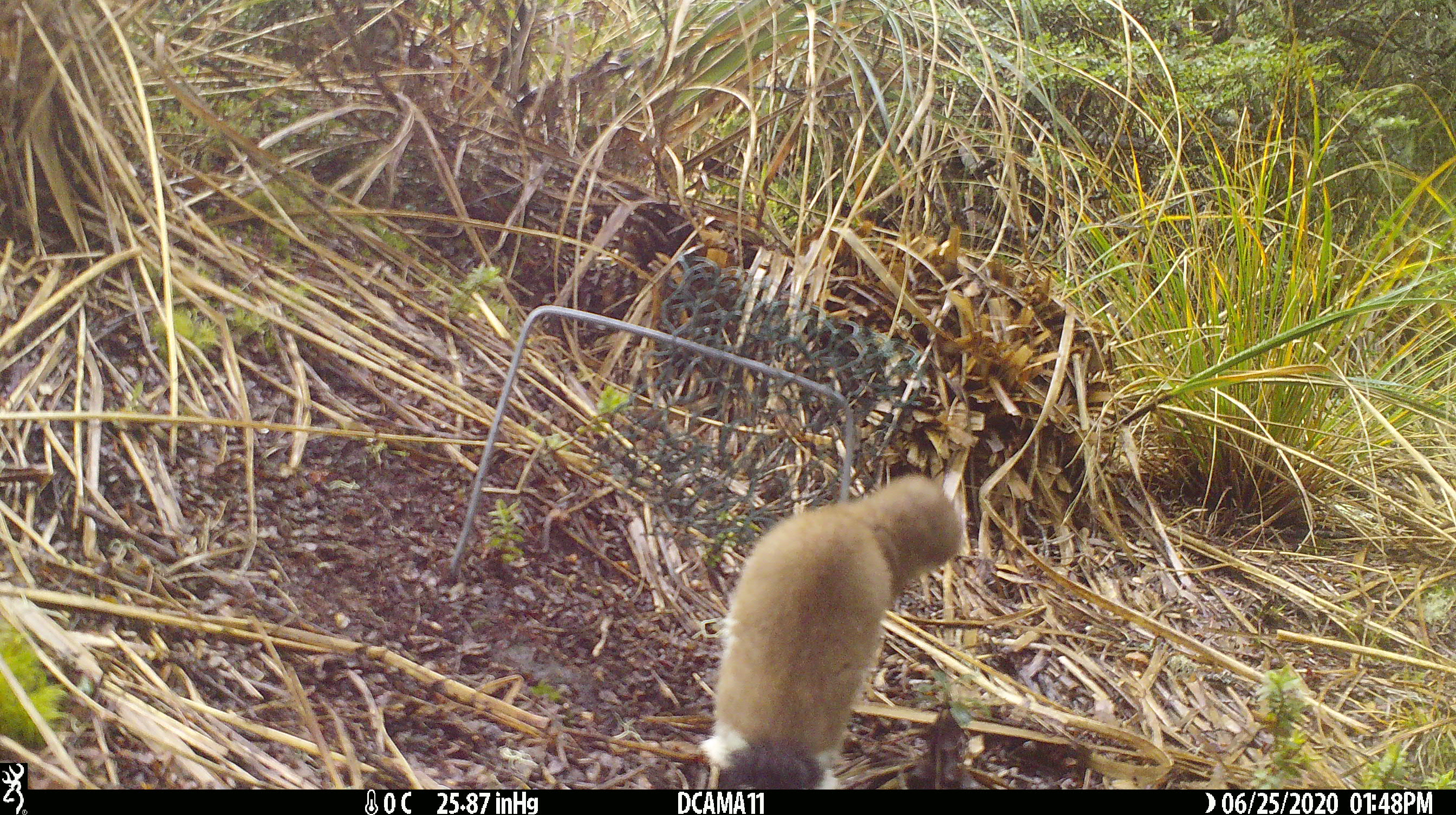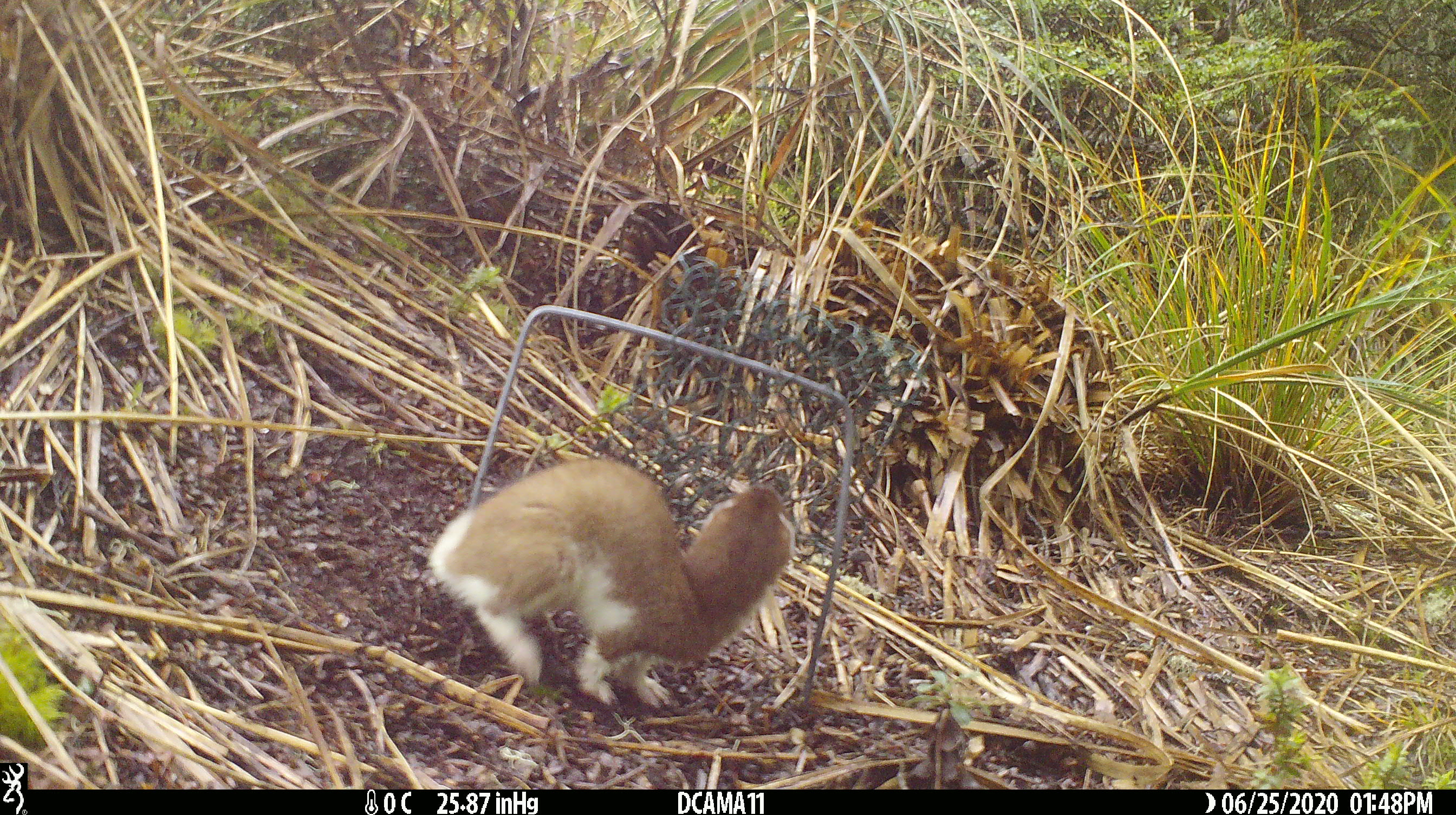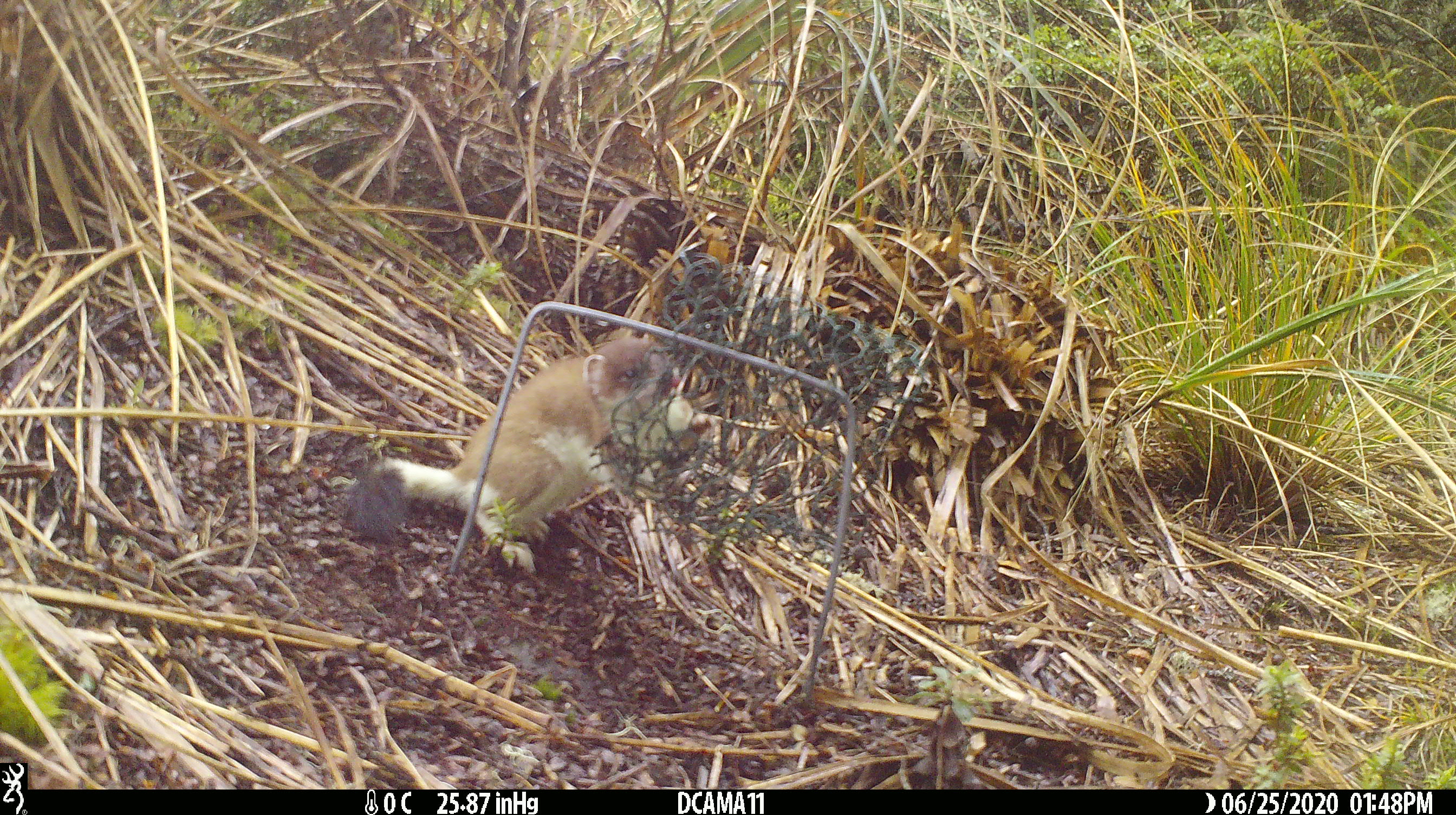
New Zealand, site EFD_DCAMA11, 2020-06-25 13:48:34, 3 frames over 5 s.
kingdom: Animalia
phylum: Chordata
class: Mammalia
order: Carnivora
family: Mustelidae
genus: Mustela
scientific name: Mustela erminea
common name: stoat